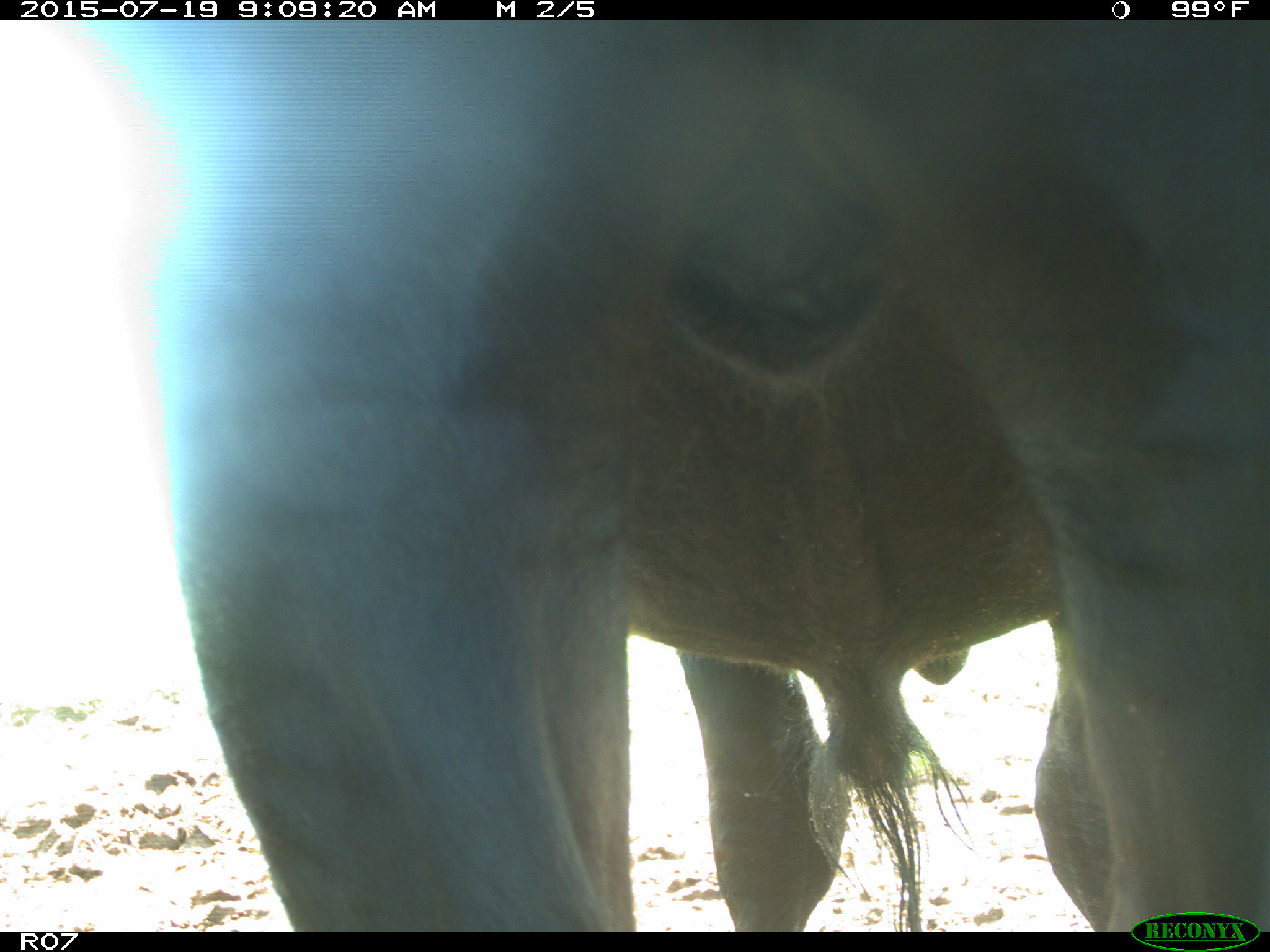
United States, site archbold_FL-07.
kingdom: Animalia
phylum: Chordata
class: Mammalia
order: Artiodactyla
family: Bovidae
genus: Bos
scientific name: Bos taurus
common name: domestic cow